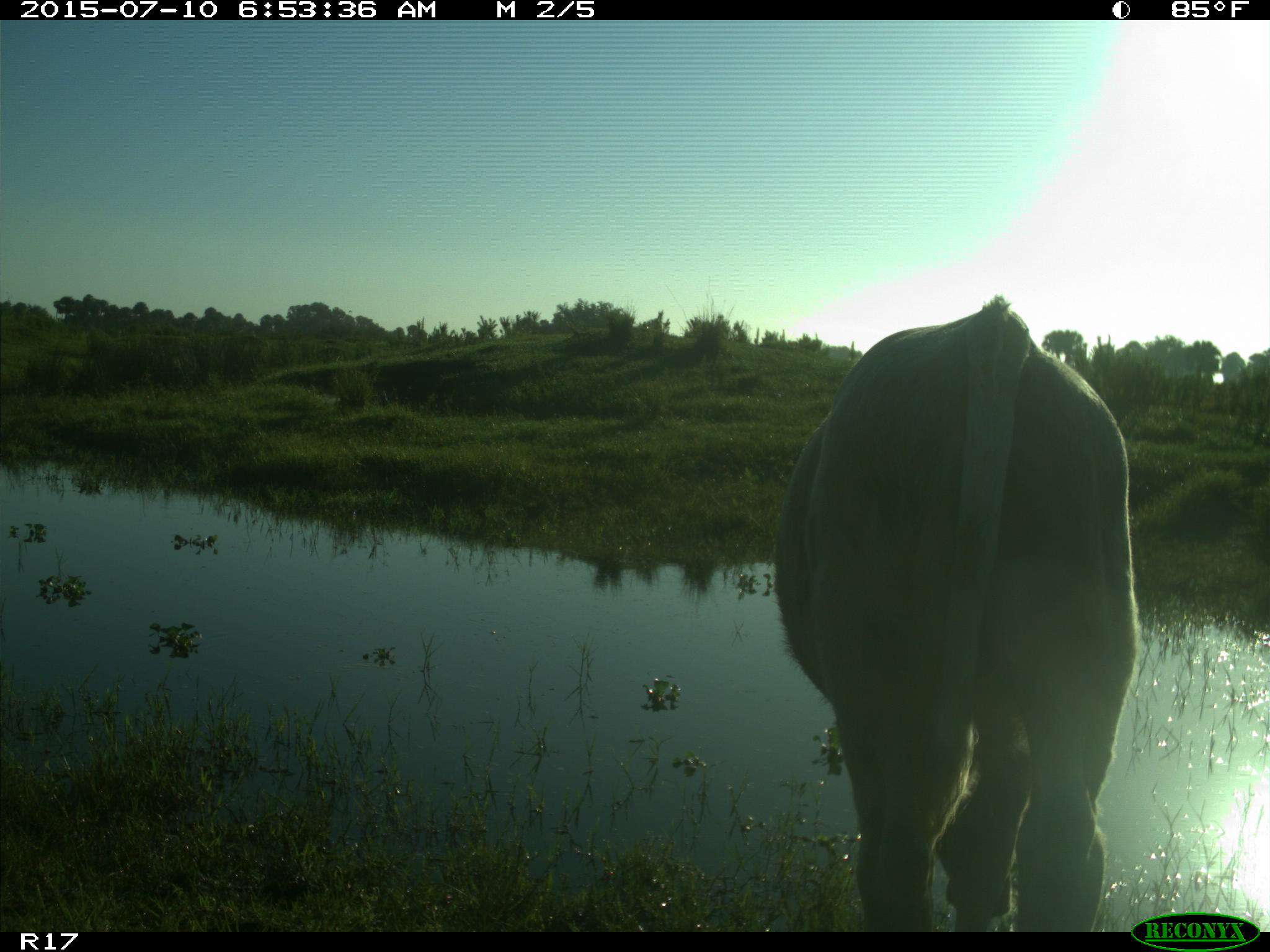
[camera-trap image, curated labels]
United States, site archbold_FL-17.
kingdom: Animalia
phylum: Chordata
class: Mammalia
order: Artiodactyla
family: Bovidae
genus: Bos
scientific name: Bos taurus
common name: domestic cow